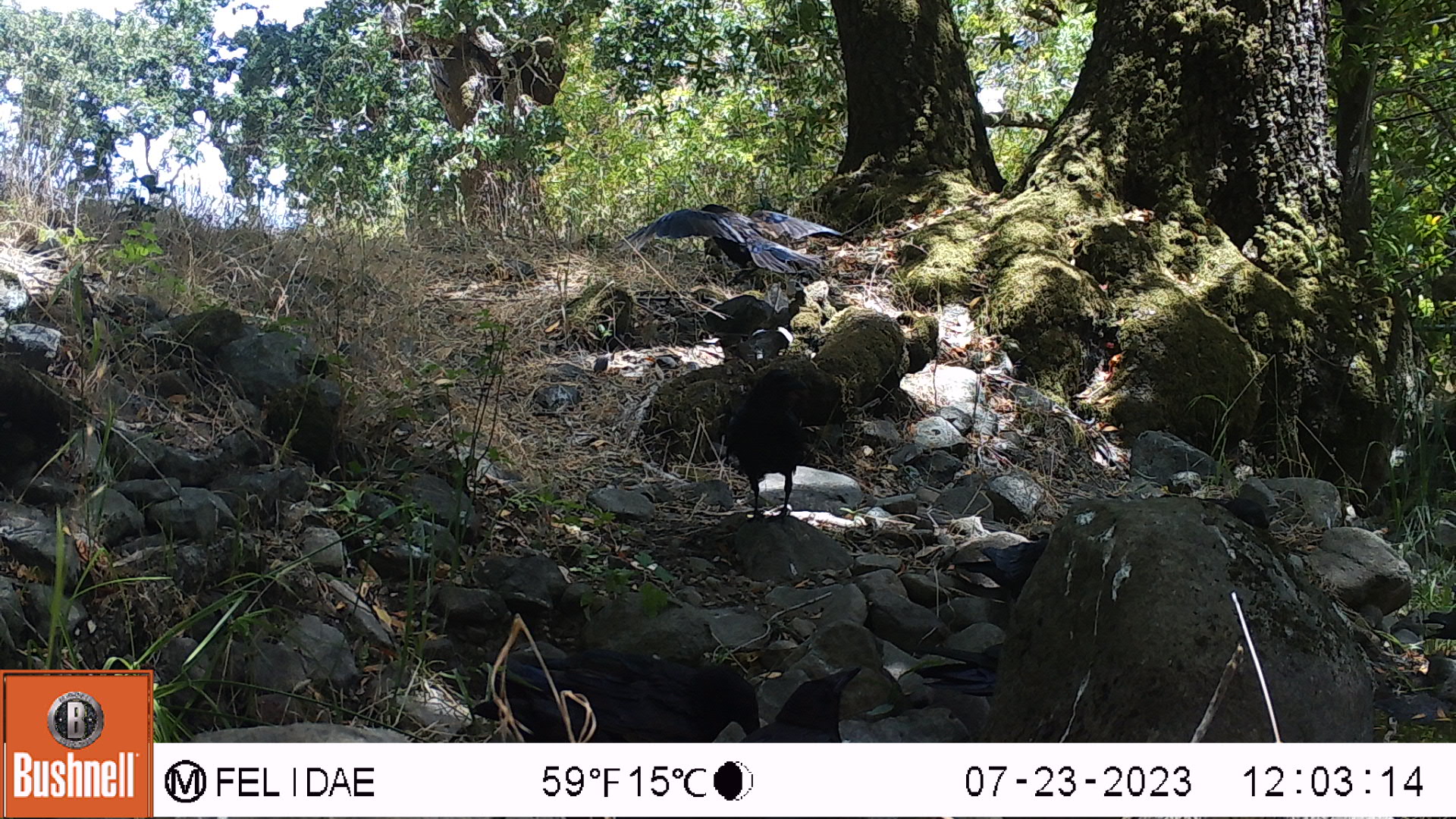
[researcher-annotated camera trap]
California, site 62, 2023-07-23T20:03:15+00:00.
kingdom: Animalia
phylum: Chordata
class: Aves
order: Passeriformes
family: Corvidae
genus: Corvus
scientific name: Corvus brachyrhynchos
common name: american crow